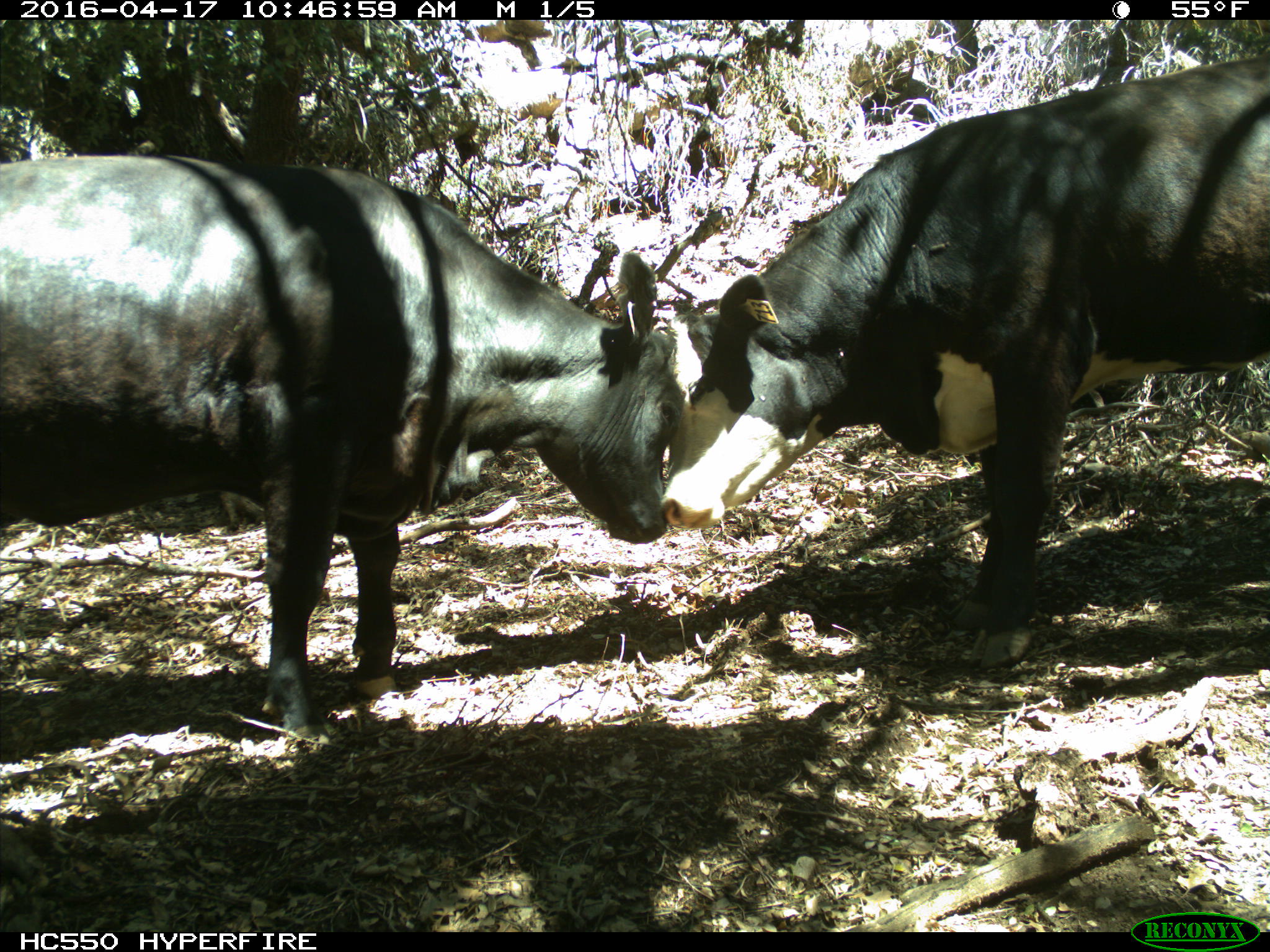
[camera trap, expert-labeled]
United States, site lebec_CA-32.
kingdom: Animalia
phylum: Chordata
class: Mammalia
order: Artiodactyla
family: Bovidae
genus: Bos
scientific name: Bos taurus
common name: domestic cow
Bos taurus (domestic cow).